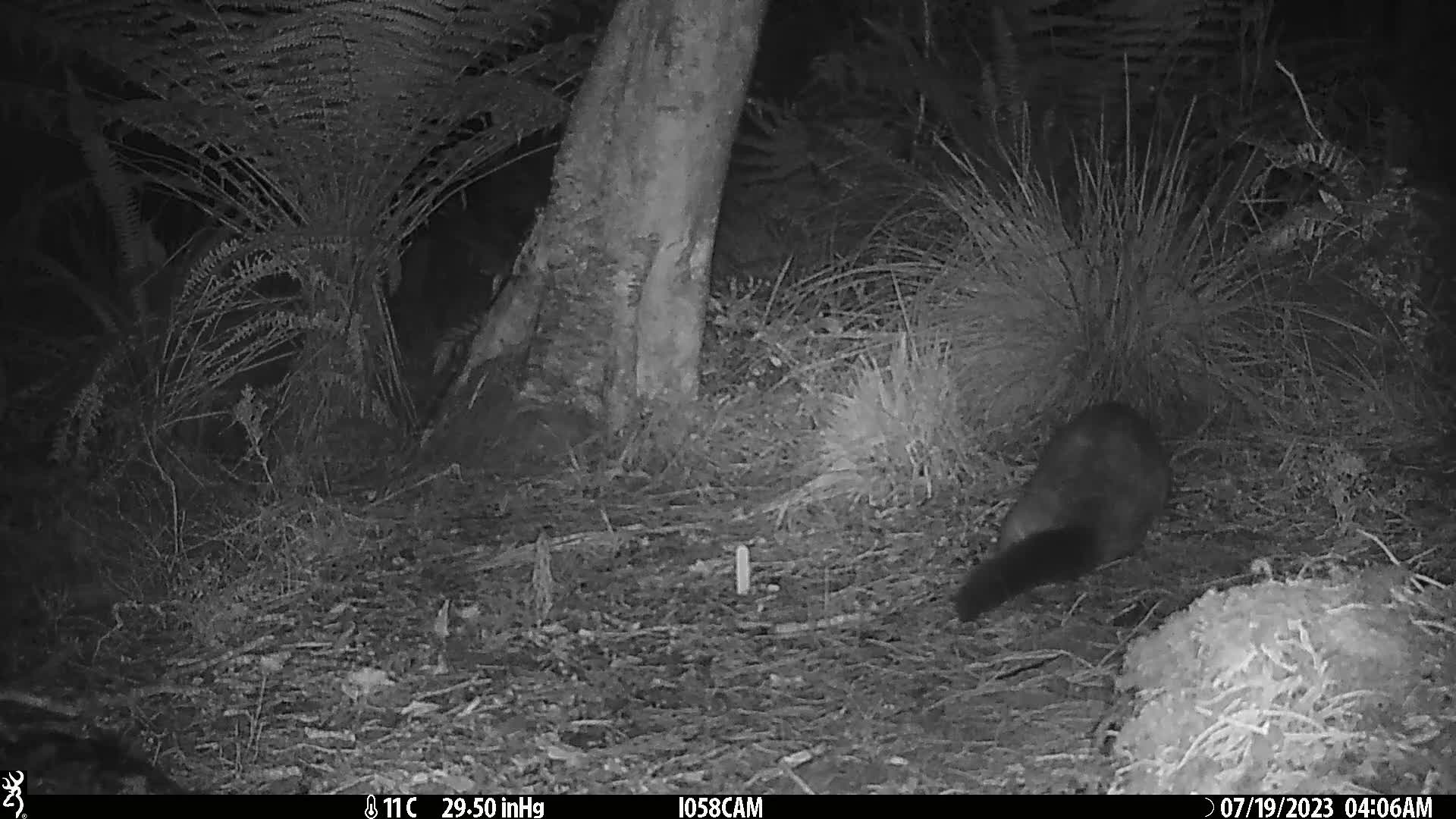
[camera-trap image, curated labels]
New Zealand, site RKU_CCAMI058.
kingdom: Animalia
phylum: Chordata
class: Mammalia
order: Diprotodontia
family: Phalangeridae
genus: Trichosurus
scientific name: Trichosurus vulpecula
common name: common brushtail possum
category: possum